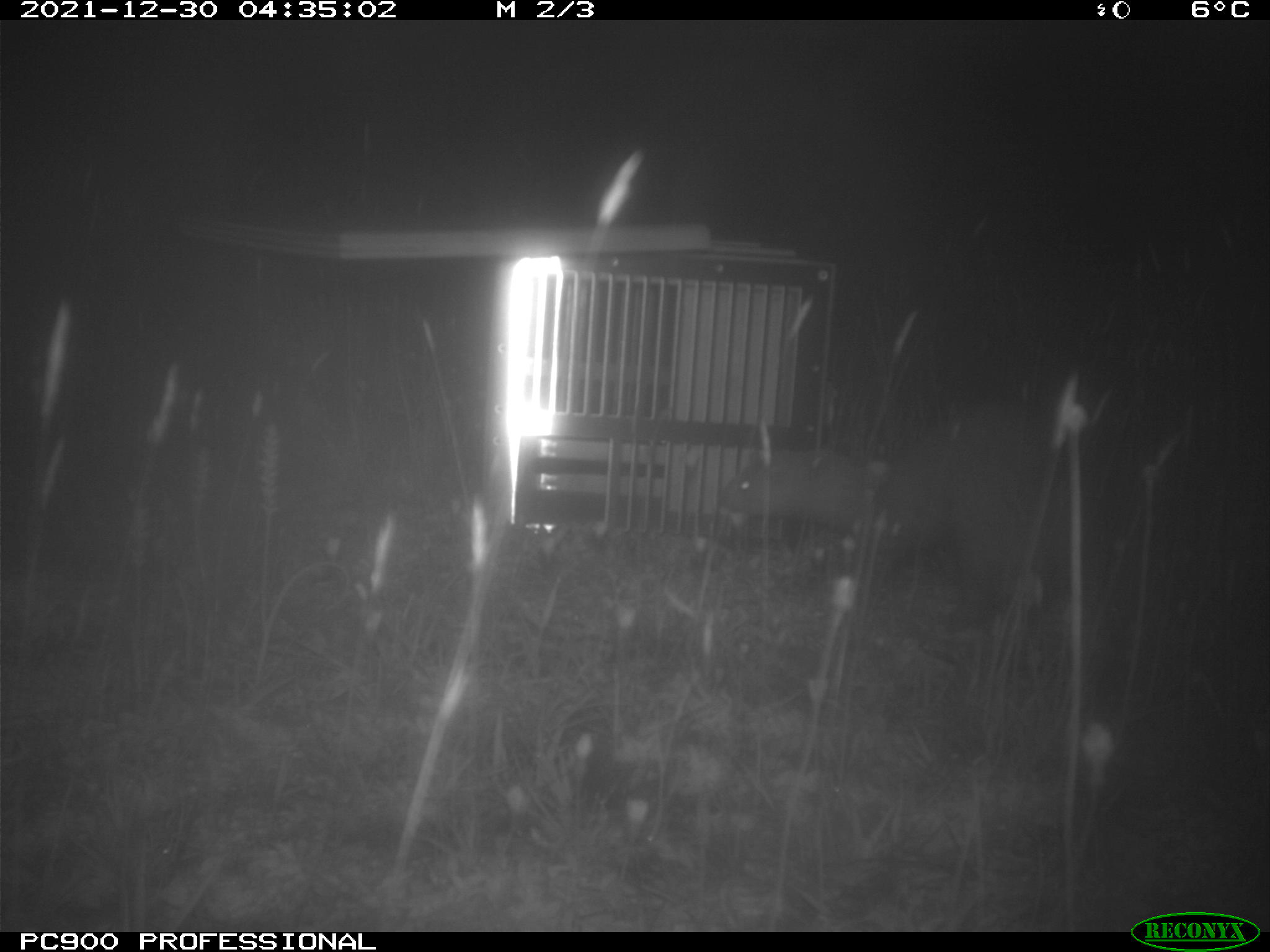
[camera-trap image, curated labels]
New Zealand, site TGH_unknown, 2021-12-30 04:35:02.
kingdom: Animalia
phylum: Chordata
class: Mammalia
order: Carnivora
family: Mustelidae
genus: Mustela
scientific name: Mustela furo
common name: ferret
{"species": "ferret (Mustela furo)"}